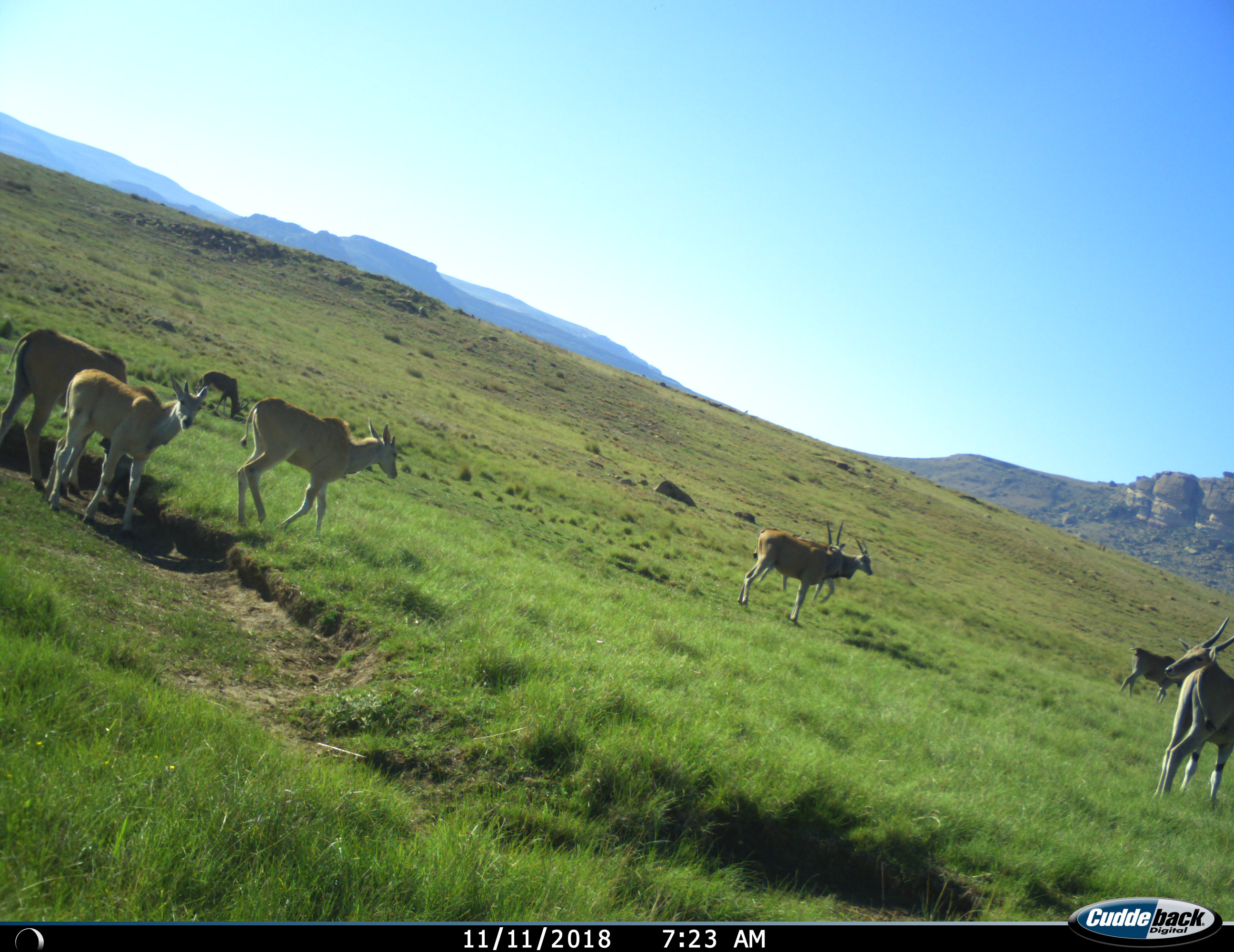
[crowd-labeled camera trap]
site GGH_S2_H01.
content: unidentified animal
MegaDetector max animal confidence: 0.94